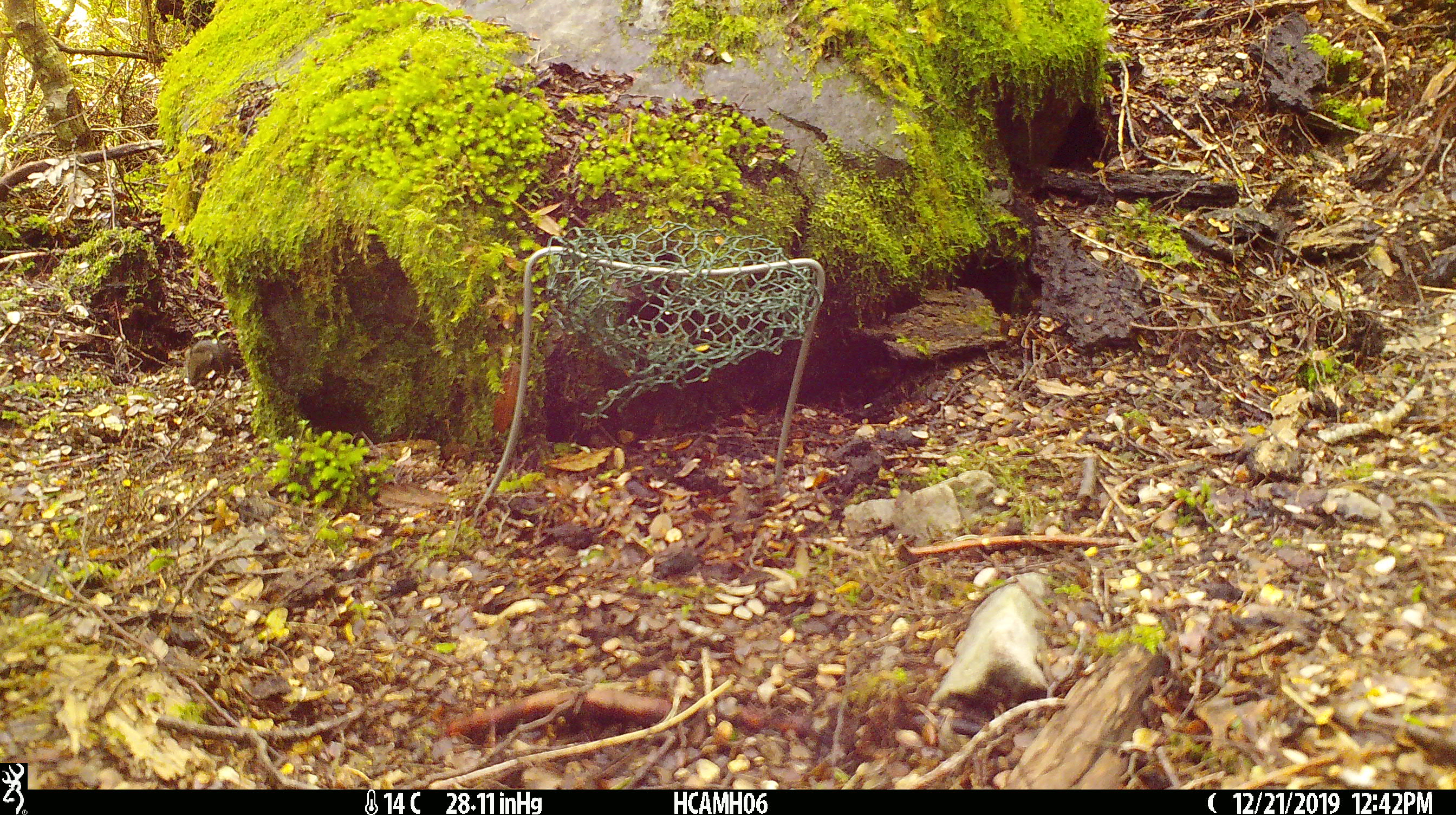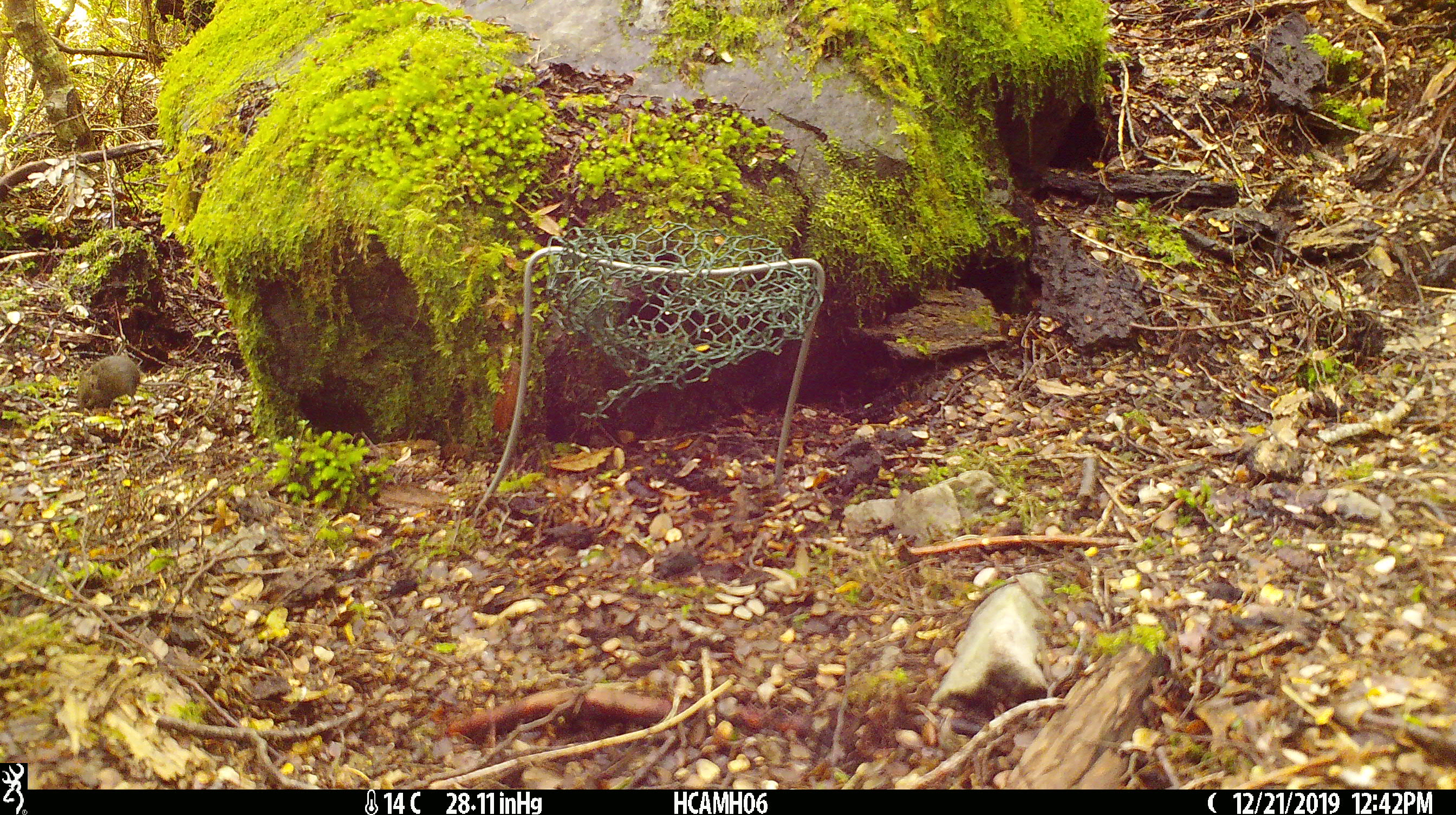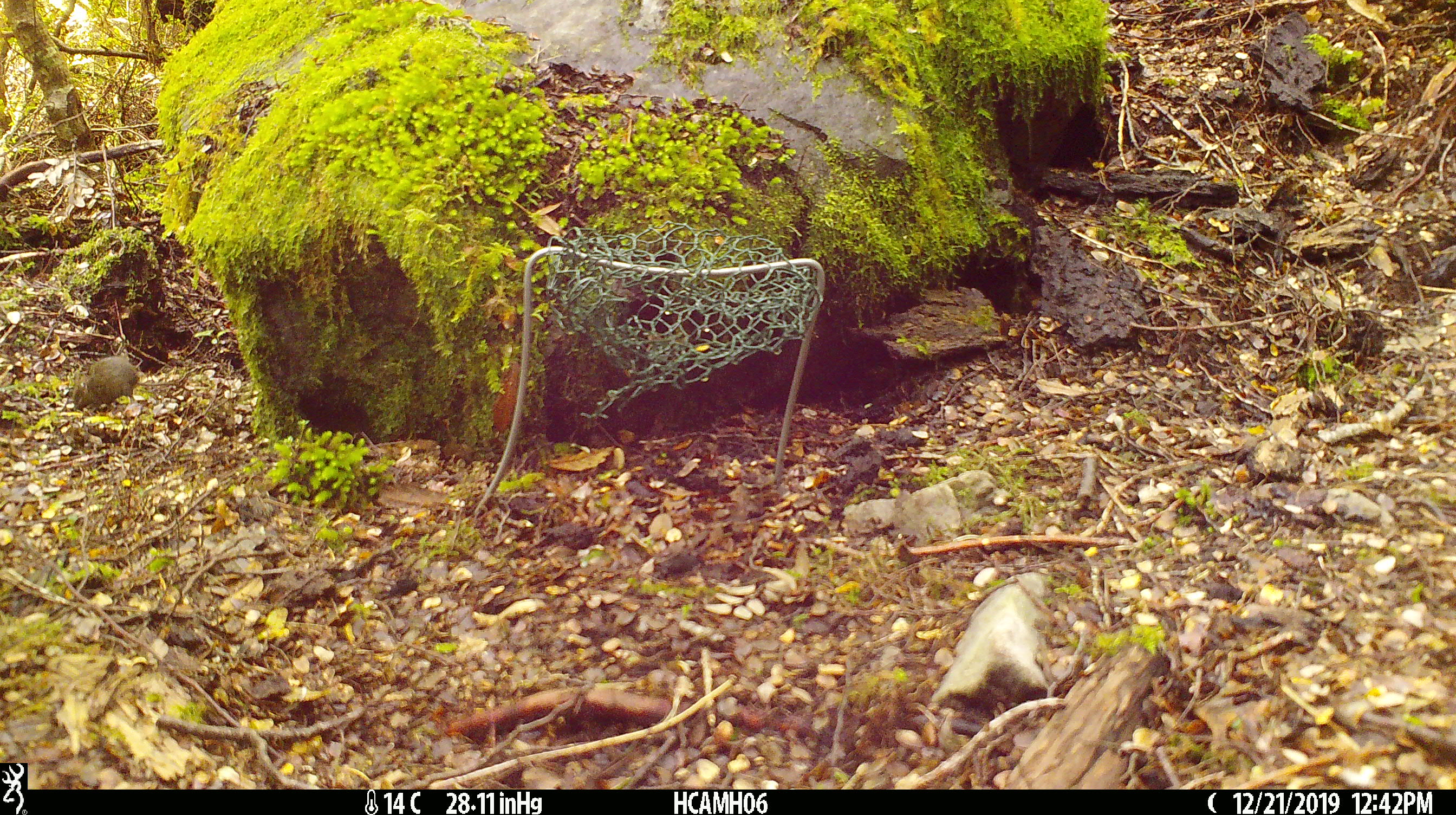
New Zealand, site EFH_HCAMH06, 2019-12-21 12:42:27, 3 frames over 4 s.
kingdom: Animalia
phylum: Chordata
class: Mammalia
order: Rodentia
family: Muridae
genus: Mus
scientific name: Mus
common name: mouse